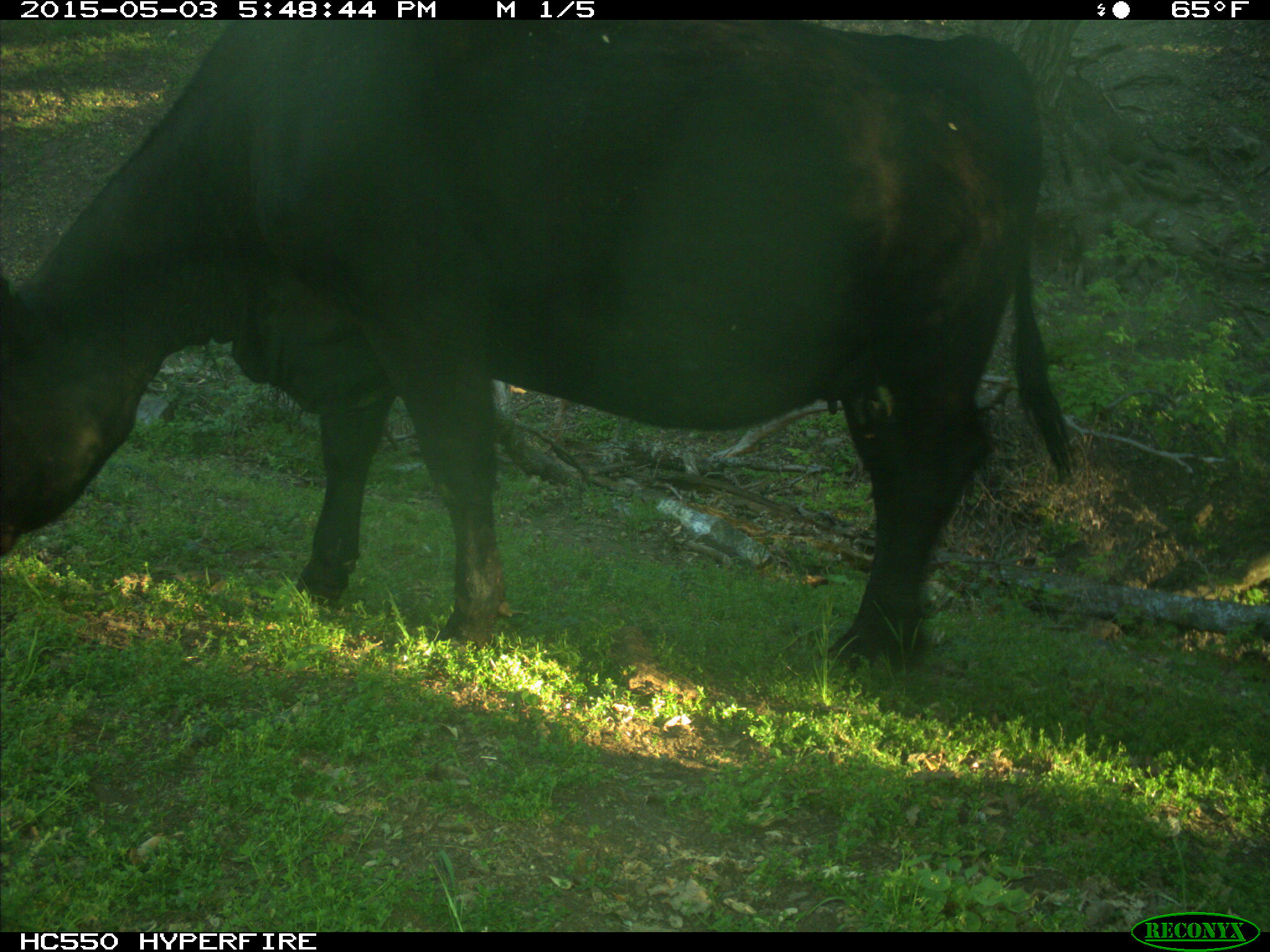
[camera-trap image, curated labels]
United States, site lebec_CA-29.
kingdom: Animalia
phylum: Chordata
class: Mammalia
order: Artiodactyla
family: Bovidae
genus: Bos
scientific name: Bos taurus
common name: domestic cow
Bos taurus (domestic cow).